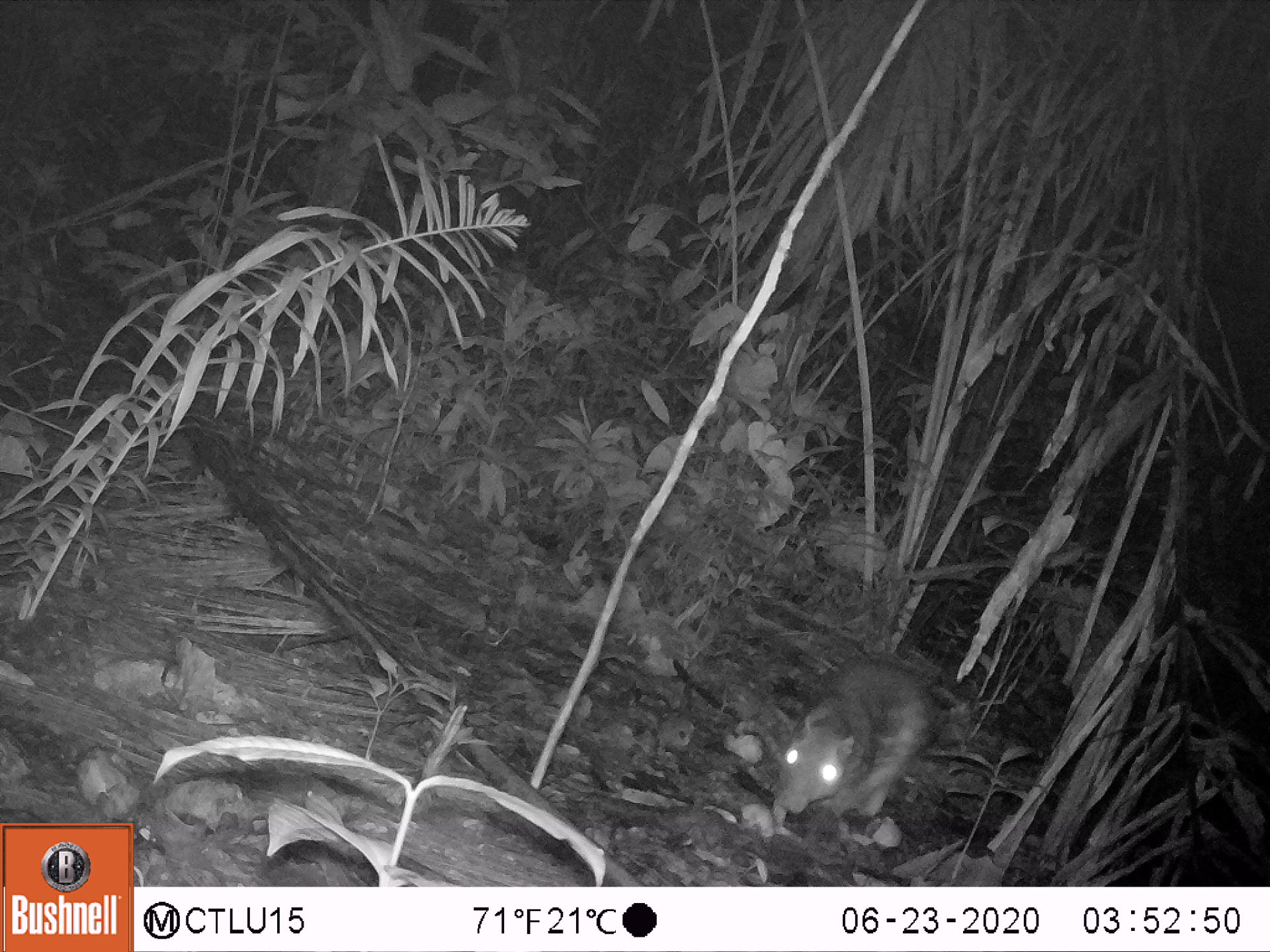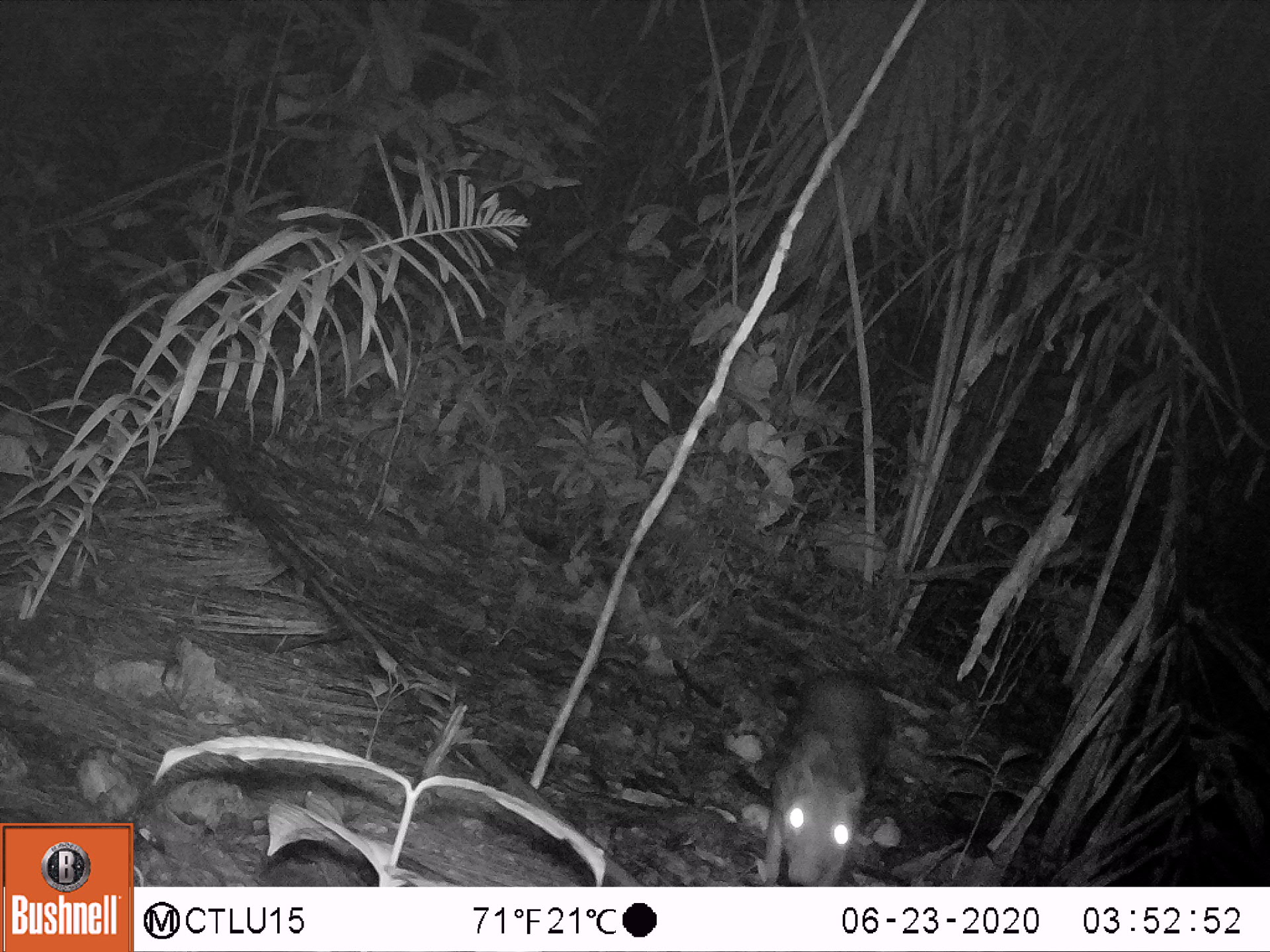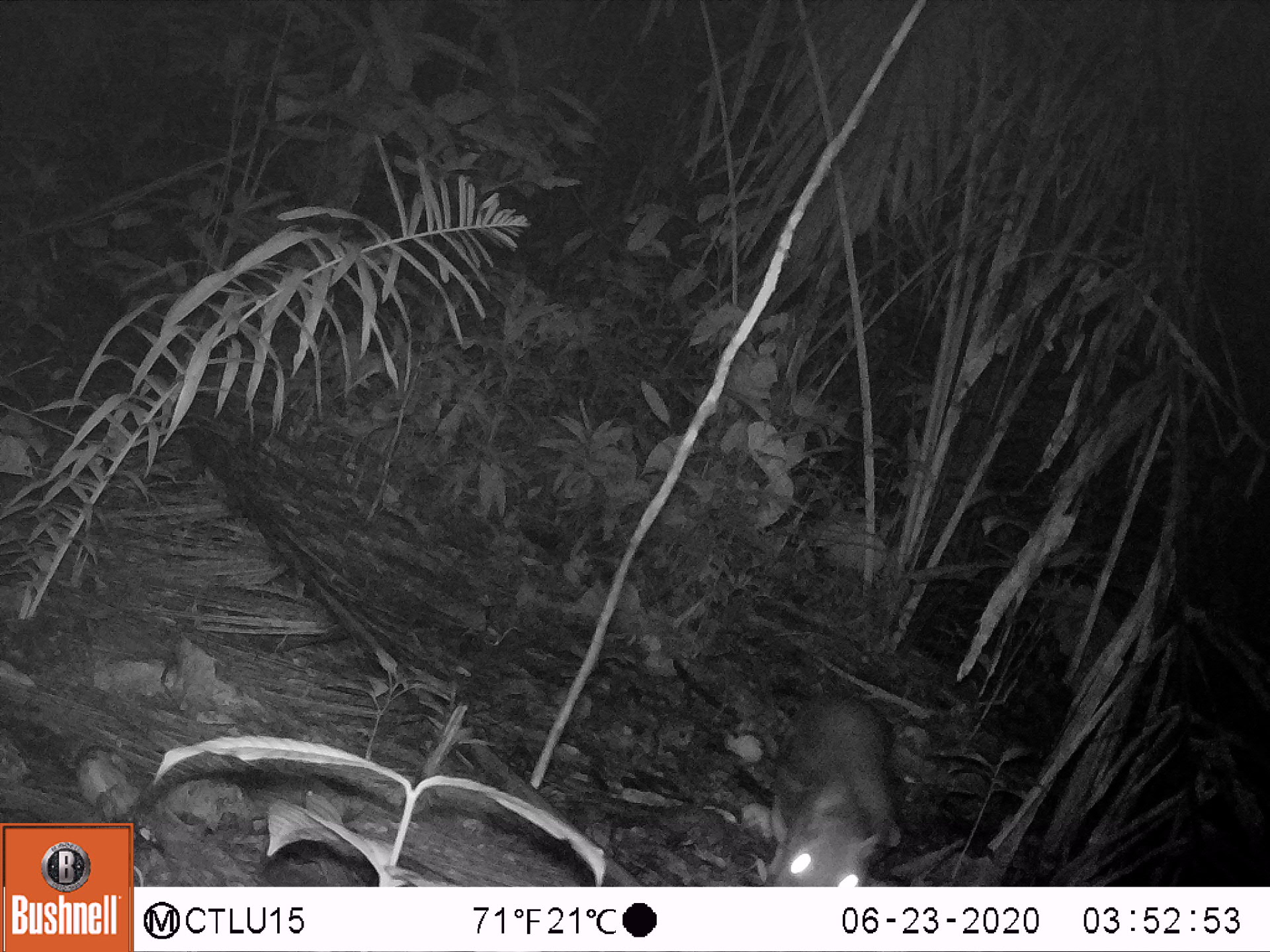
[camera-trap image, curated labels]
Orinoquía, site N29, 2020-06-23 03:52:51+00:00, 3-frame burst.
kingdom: Animalia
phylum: Chordata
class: Mammalia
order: Rodentia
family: Cuniculidae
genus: Cuniculus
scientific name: Cuniculus paca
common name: spotted paca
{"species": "spotted paca (Cuniculus paca)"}